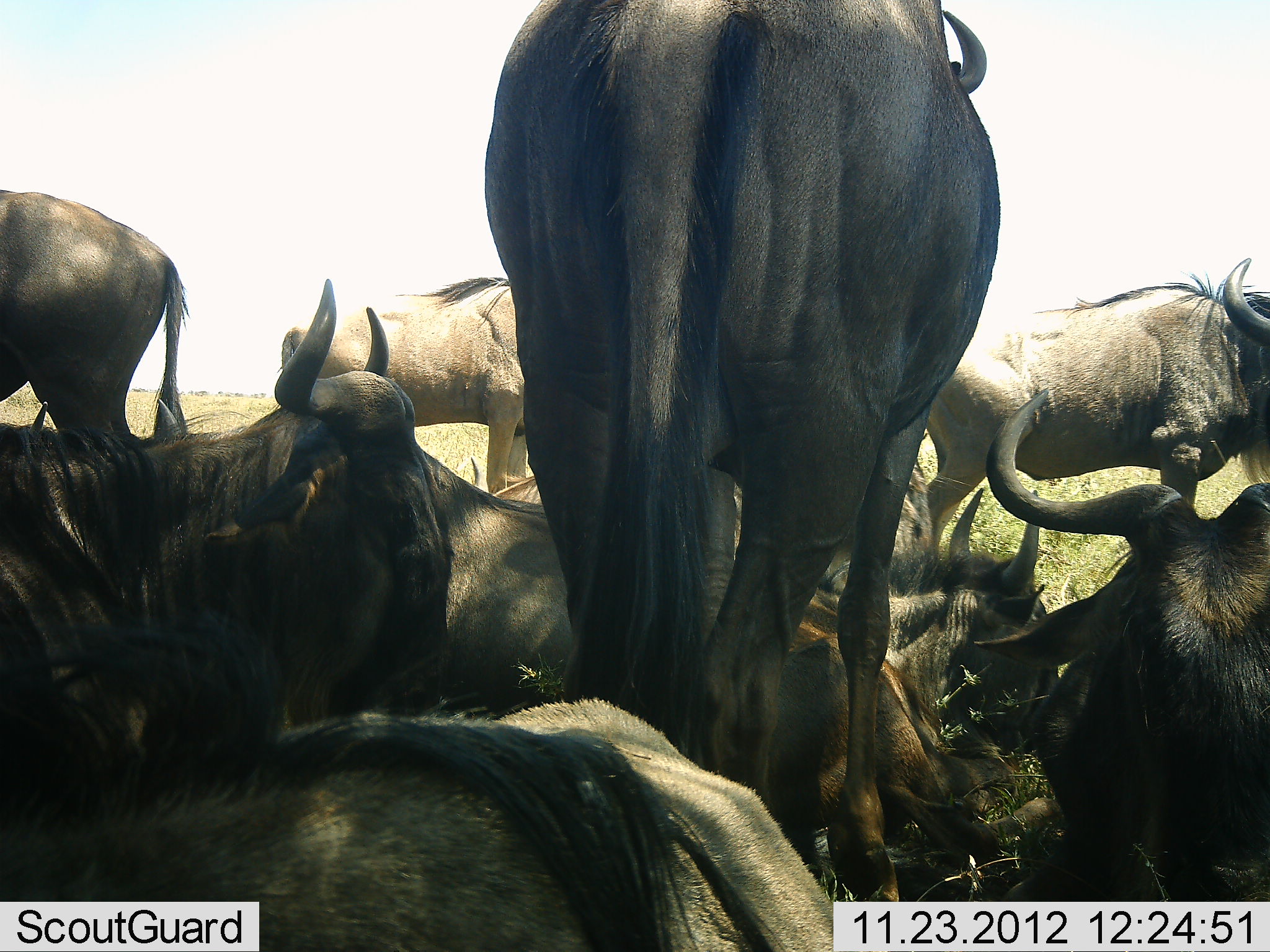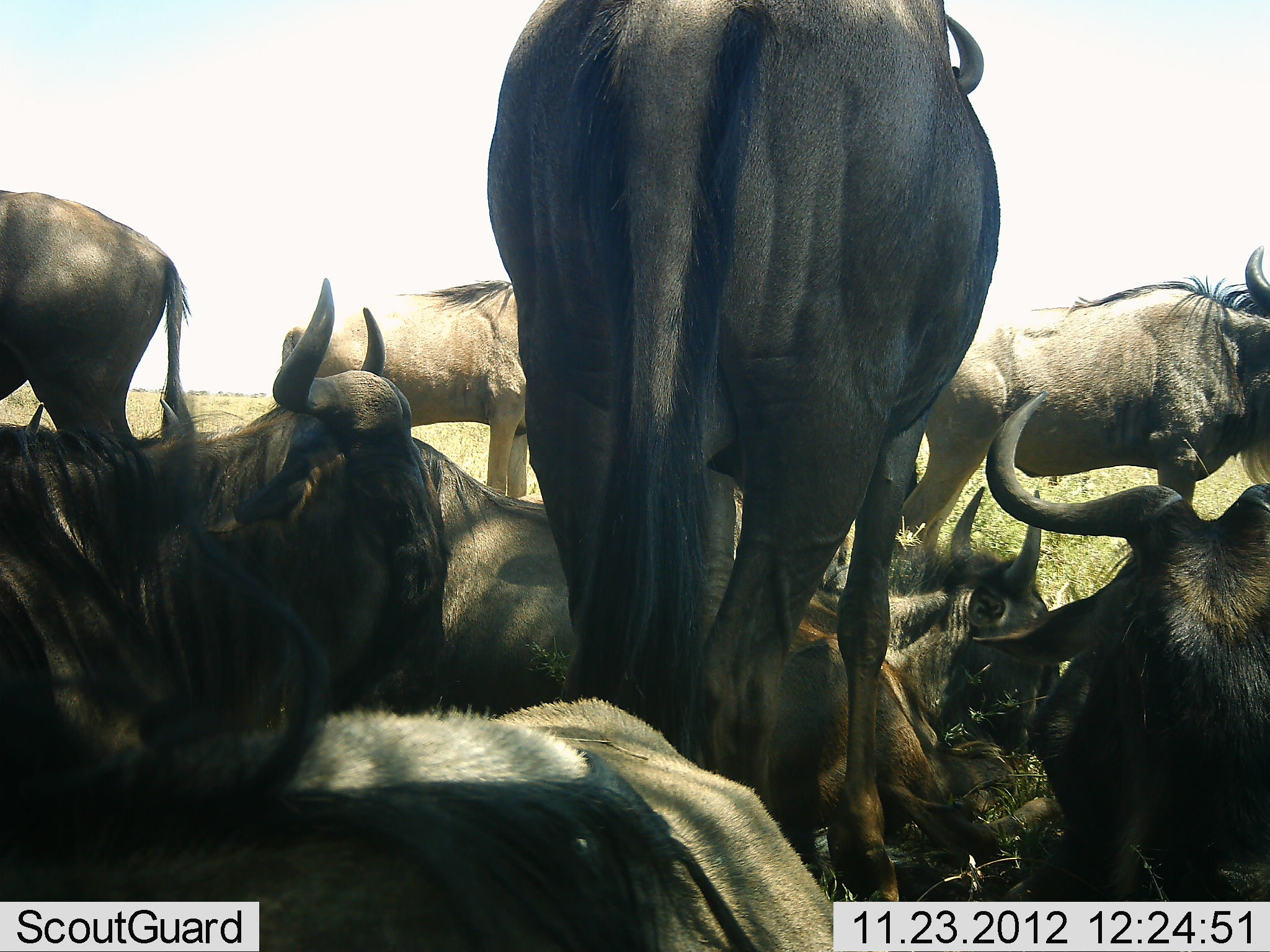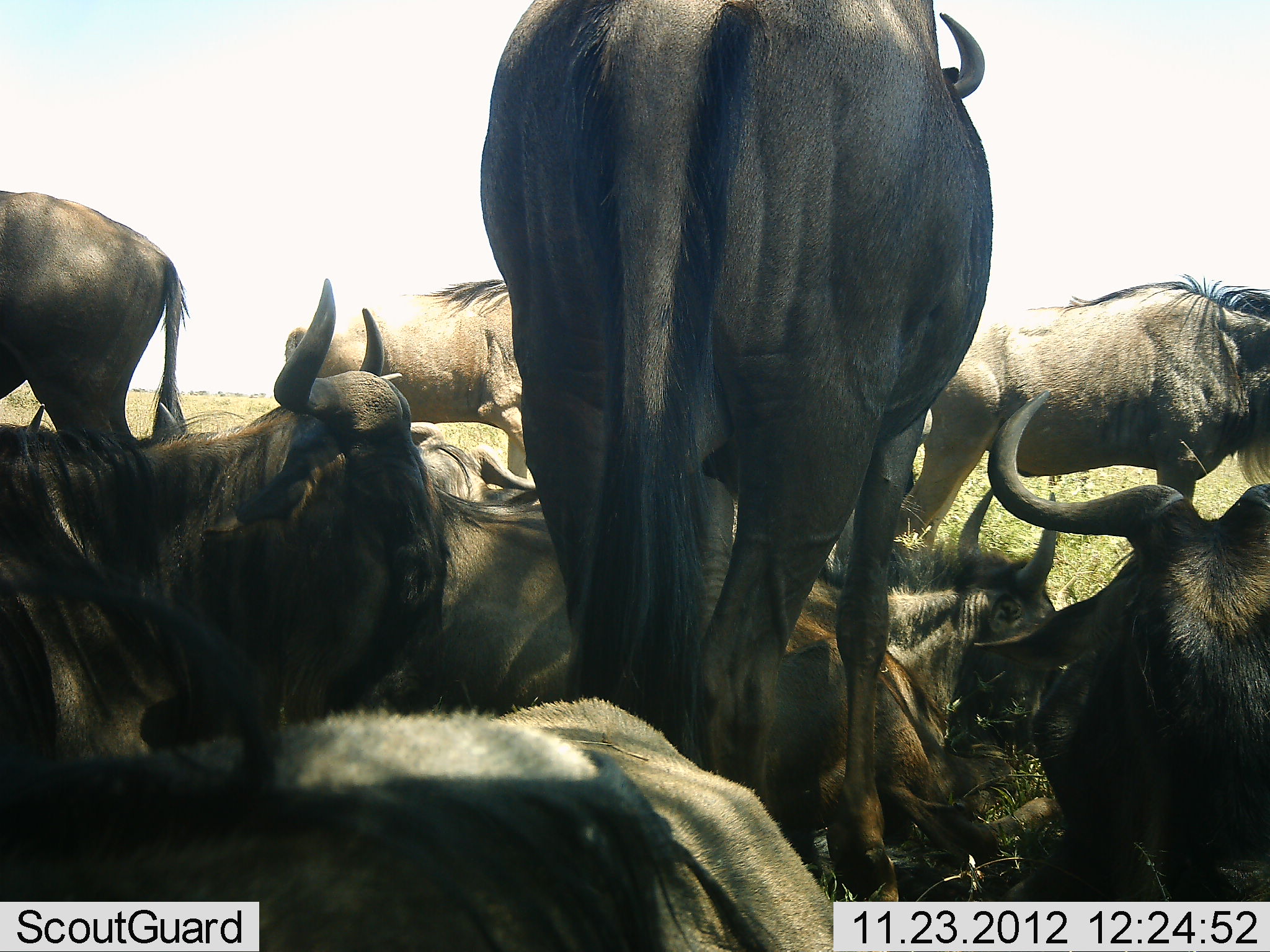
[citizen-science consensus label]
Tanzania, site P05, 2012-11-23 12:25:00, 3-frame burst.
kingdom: Animalia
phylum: Chordata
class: Mammalia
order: Artiodactyla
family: Bovidae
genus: Connochaetes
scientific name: Connochaetes taurinus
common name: blue wildebeest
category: wildebeest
Wildebeest (blue wildebeest) (Connochaetes taurinus), count 8. Behavior (volunteer vote fractions): standing 80%, resting 100%, moving 0%, interacting 10%. Young present (vote fraction): 0%. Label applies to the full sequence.